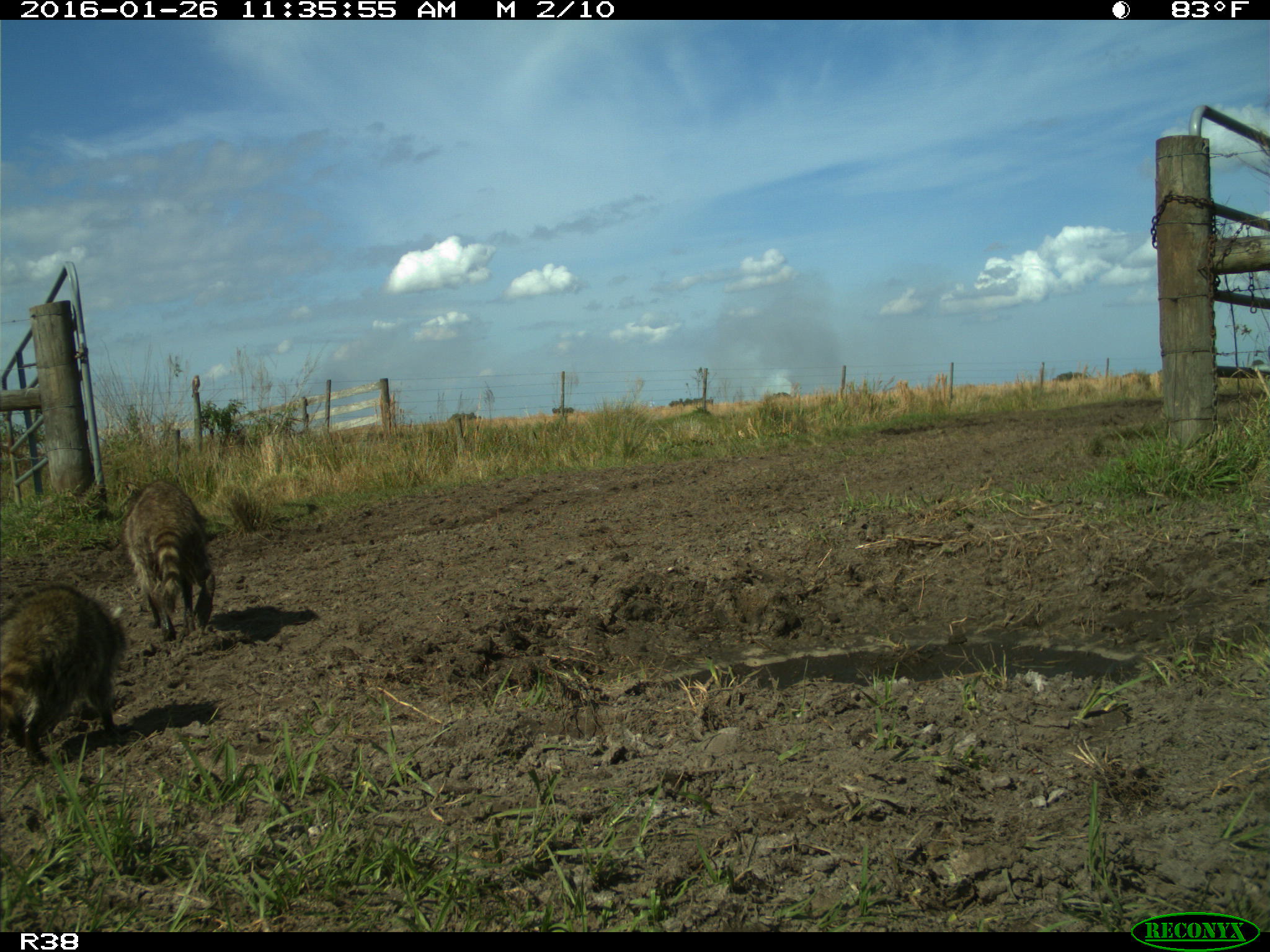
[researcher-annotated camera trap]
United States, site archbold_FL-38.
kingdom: Animalia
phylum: Chordata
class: Mammalia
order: Carnivora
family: Procyonidae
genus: Procyon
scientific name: Procyon lotor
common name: common raccoon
Procyon lotor (common raccoon).